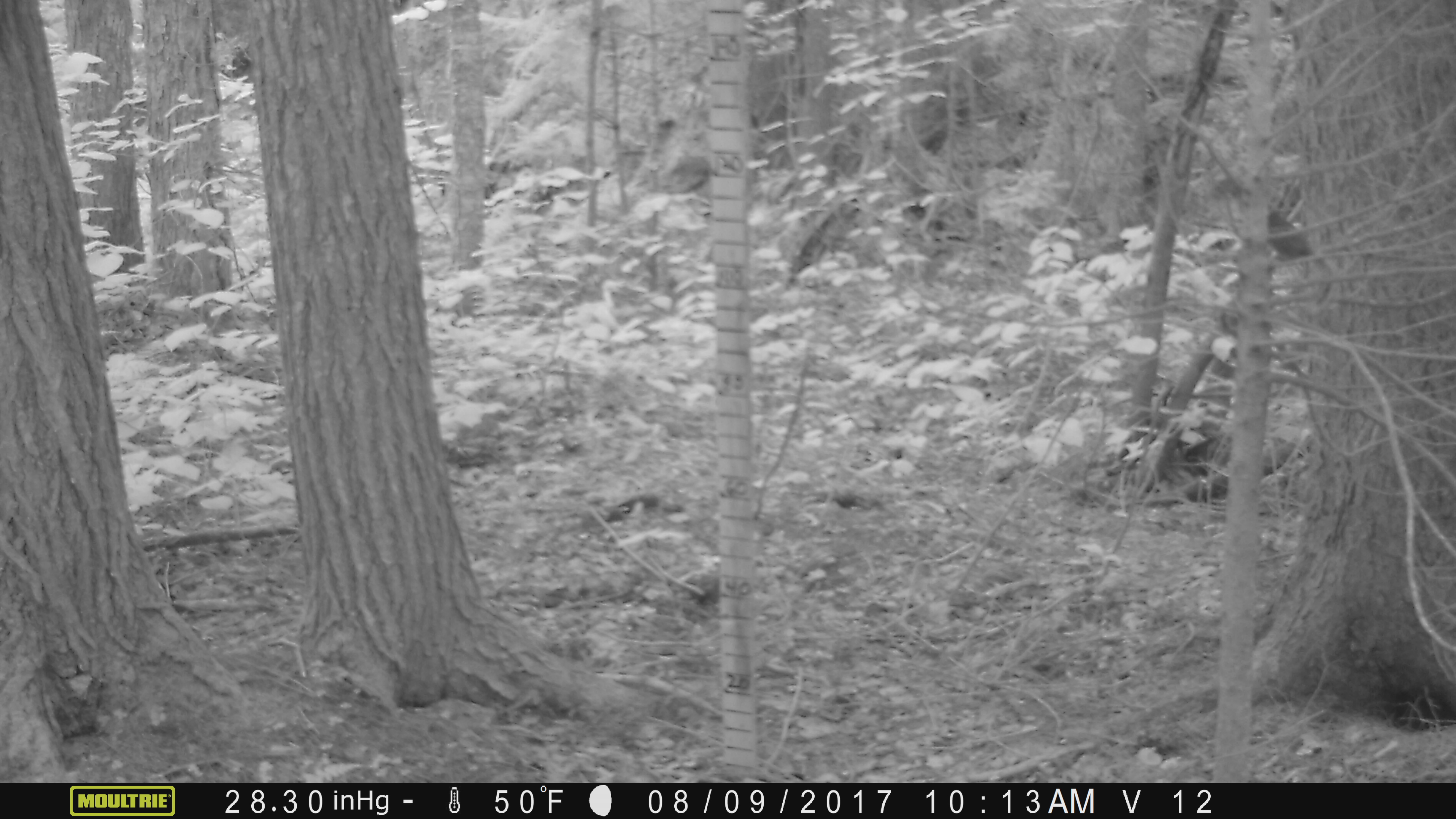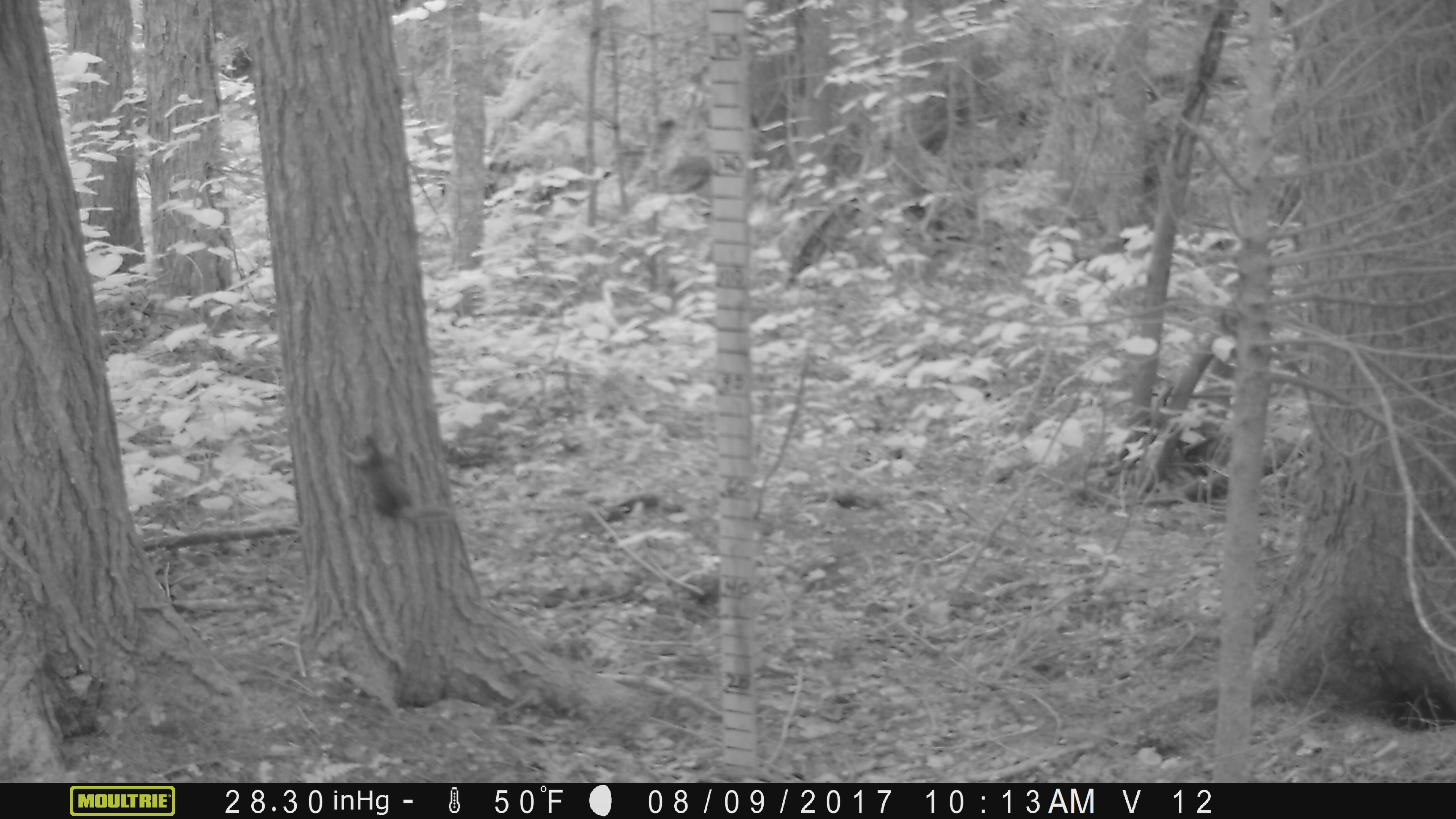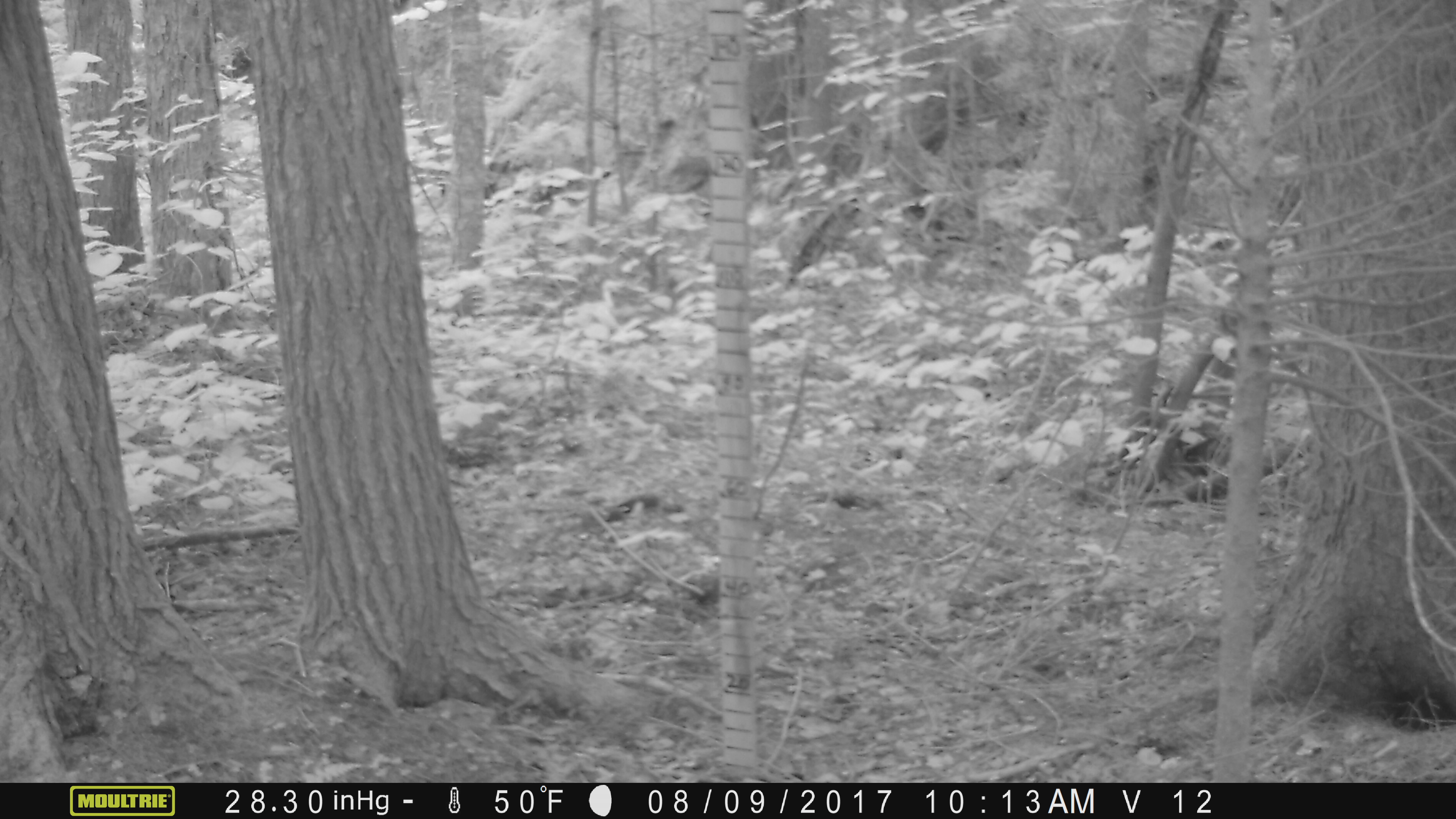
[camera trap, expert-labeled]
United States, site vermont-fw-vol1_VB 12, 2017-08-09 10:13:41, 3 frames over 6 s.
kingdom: Animalia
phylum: Chordata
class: Mammalia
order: Rodentia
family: Sciuridae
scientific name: Sciuridae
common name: squirrel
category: squirrel sp.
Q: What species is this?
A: Squirrel sp. (squirrel) (Sciuridae).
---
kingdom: Animalia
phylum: Chordata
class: Mammalia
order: Carnivora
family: Mustelidae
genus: Mustela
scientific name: Mustela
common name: weasel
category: weasel sp.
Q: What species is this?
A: Weasel sp. (weasel) (Mustela).